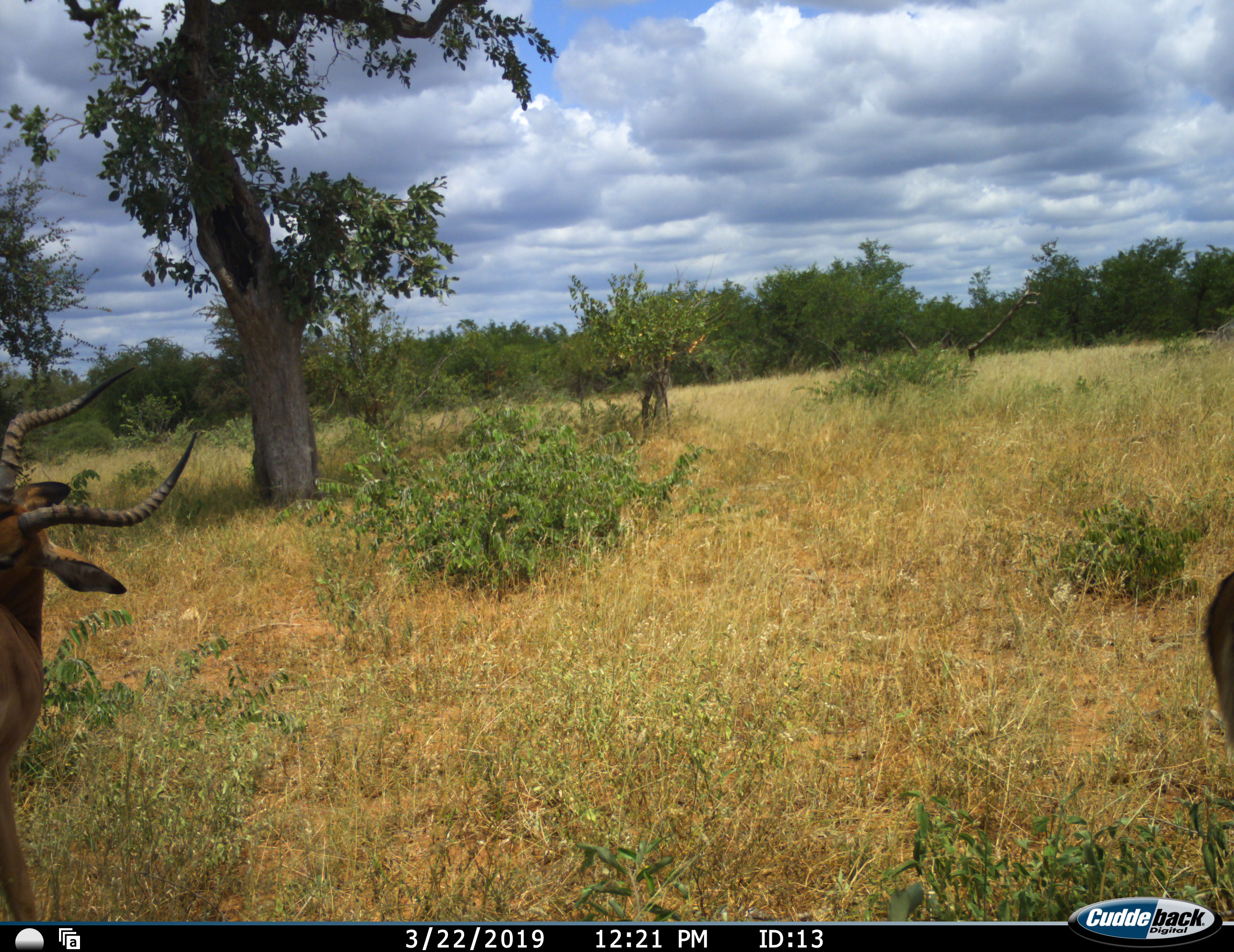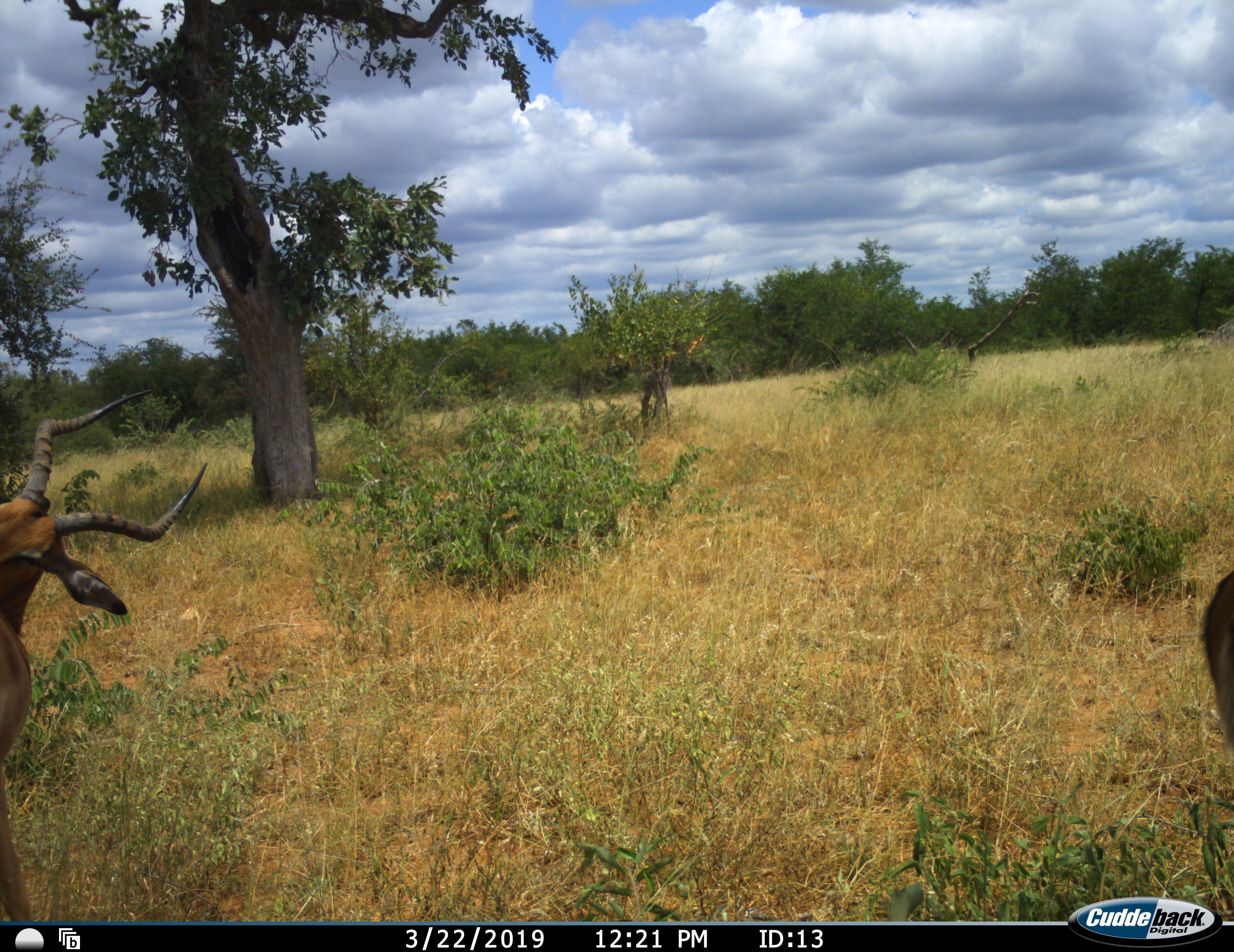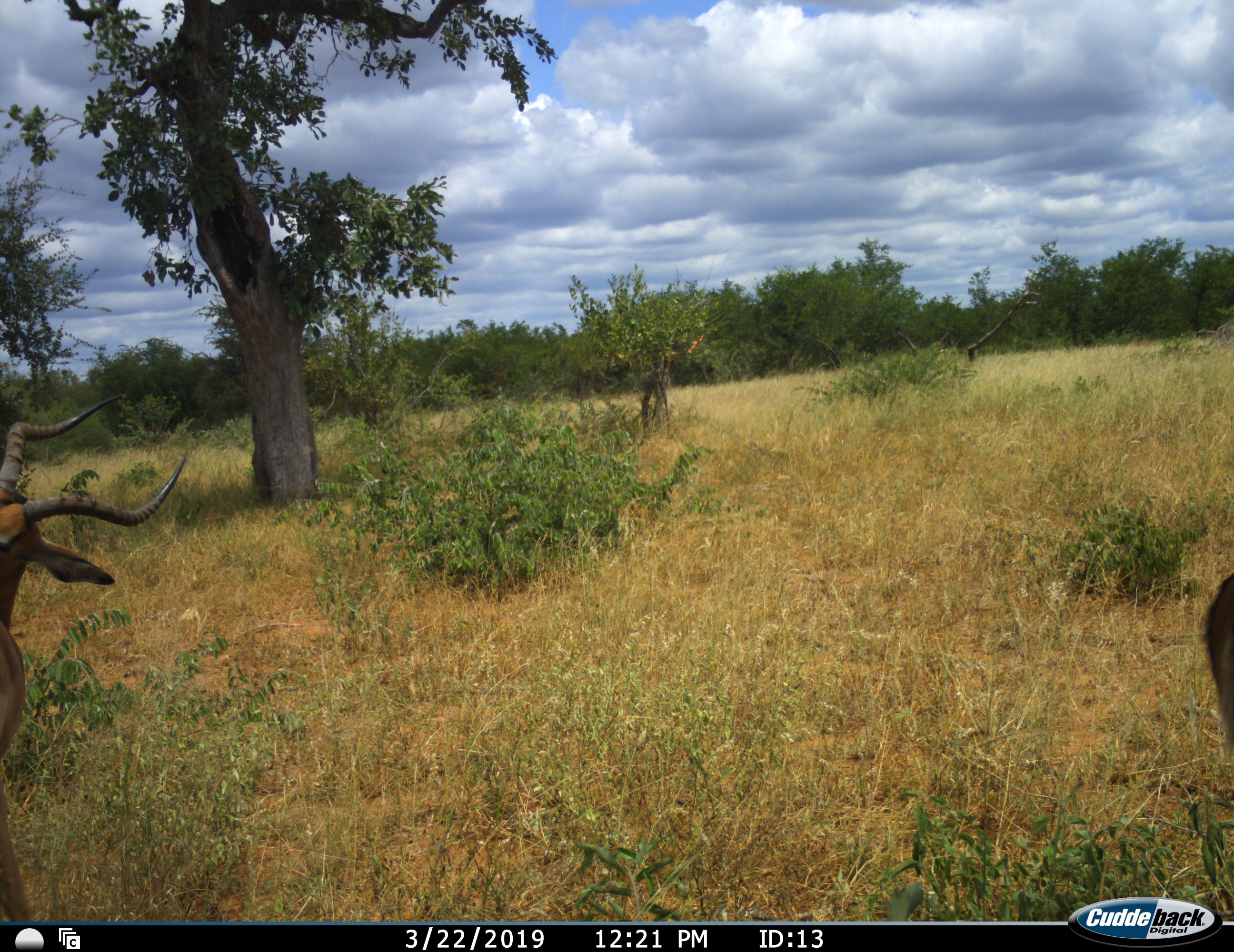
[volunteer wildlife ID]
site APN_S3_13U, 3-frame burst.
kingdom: Animalia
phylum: Chordata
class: Mammalia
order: Artiodactyla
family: Bovidae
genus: Aepyceros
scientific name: Aepyceros melampus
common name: impala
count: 2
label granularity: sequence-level